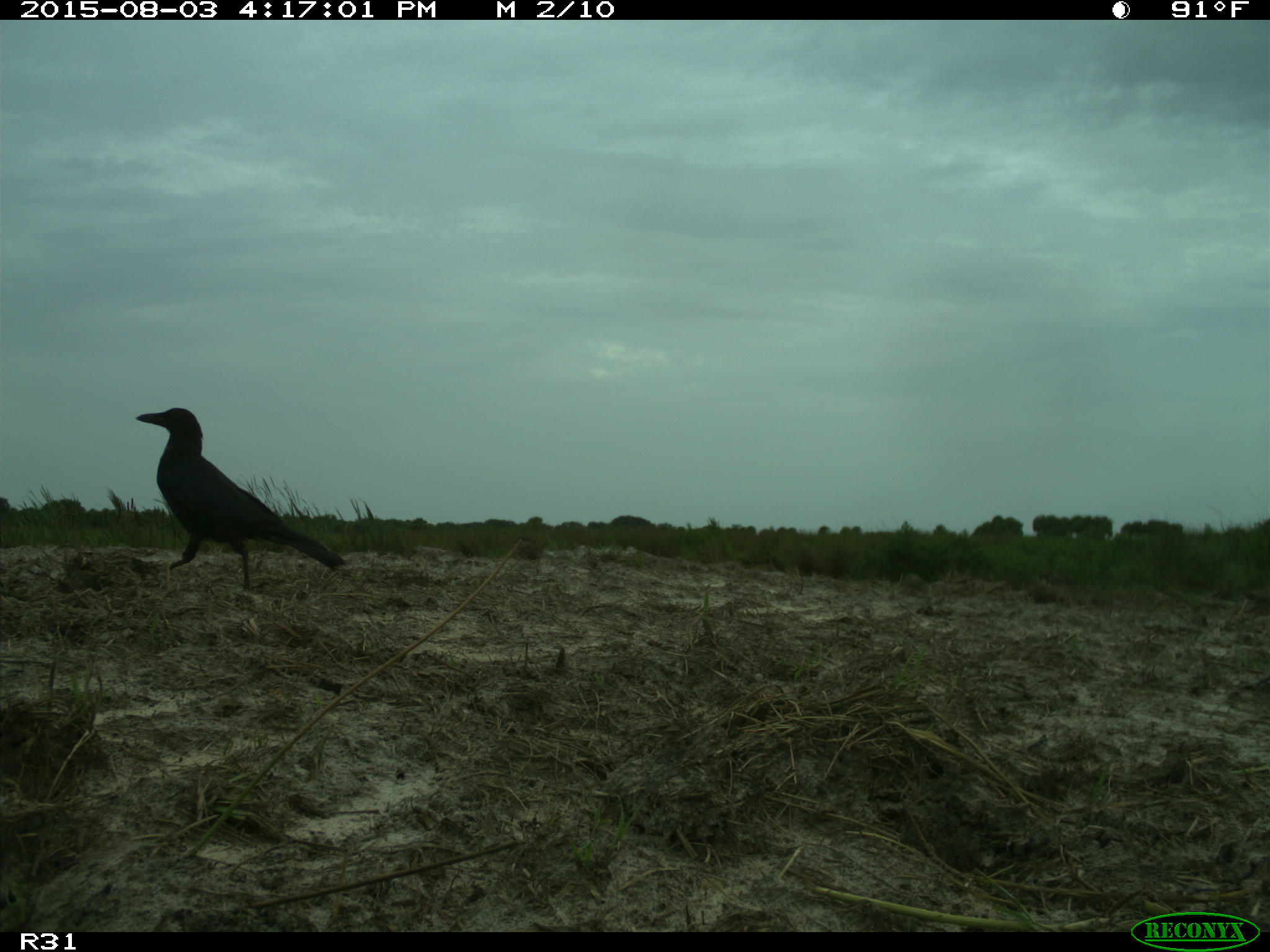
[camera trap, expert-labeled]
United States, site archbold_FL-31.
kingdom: Animalia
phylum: Chordata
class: Aves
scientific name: Aves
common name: birds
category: unidentified bird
Unidentified bird (birds) (Aves).